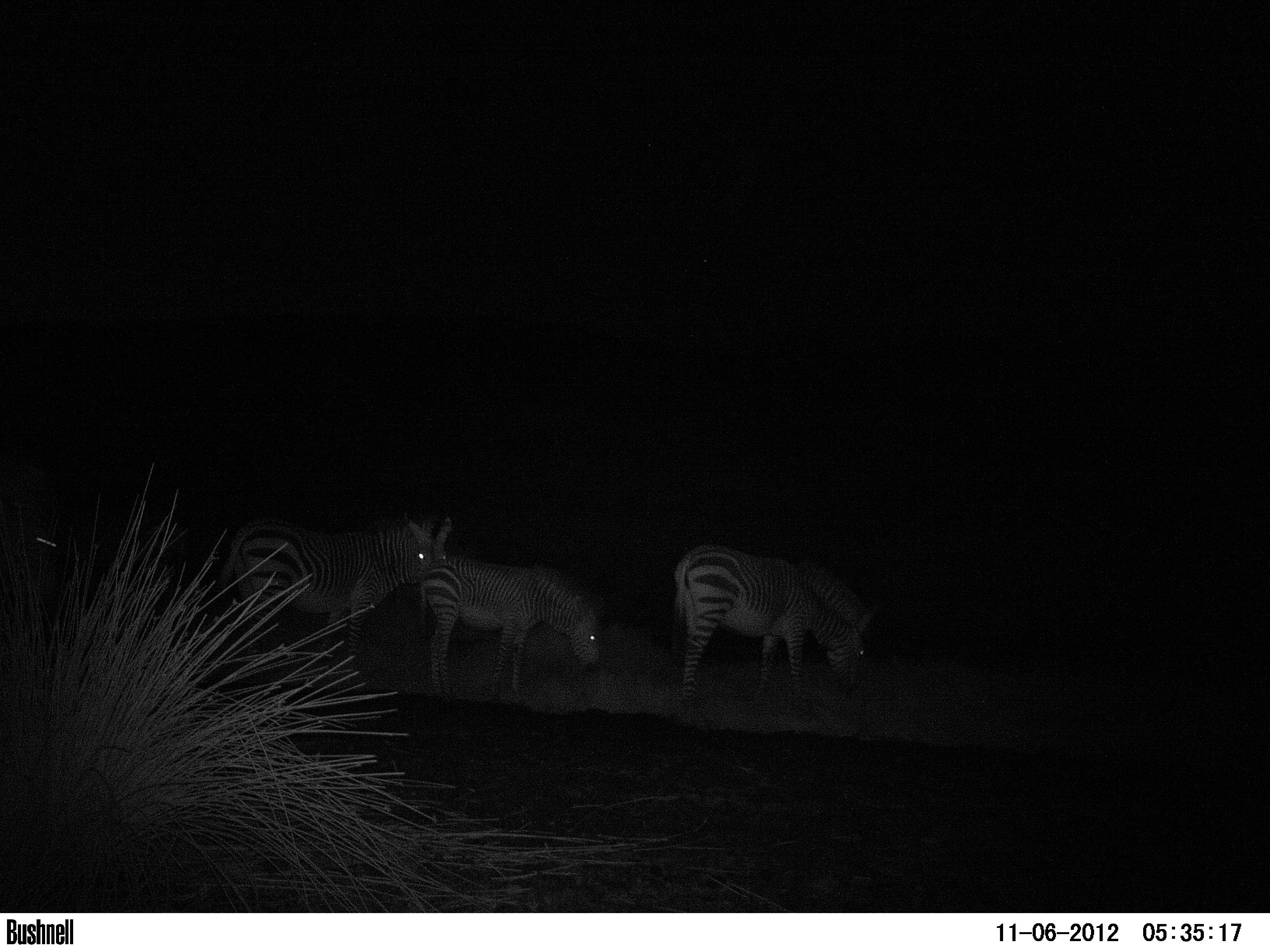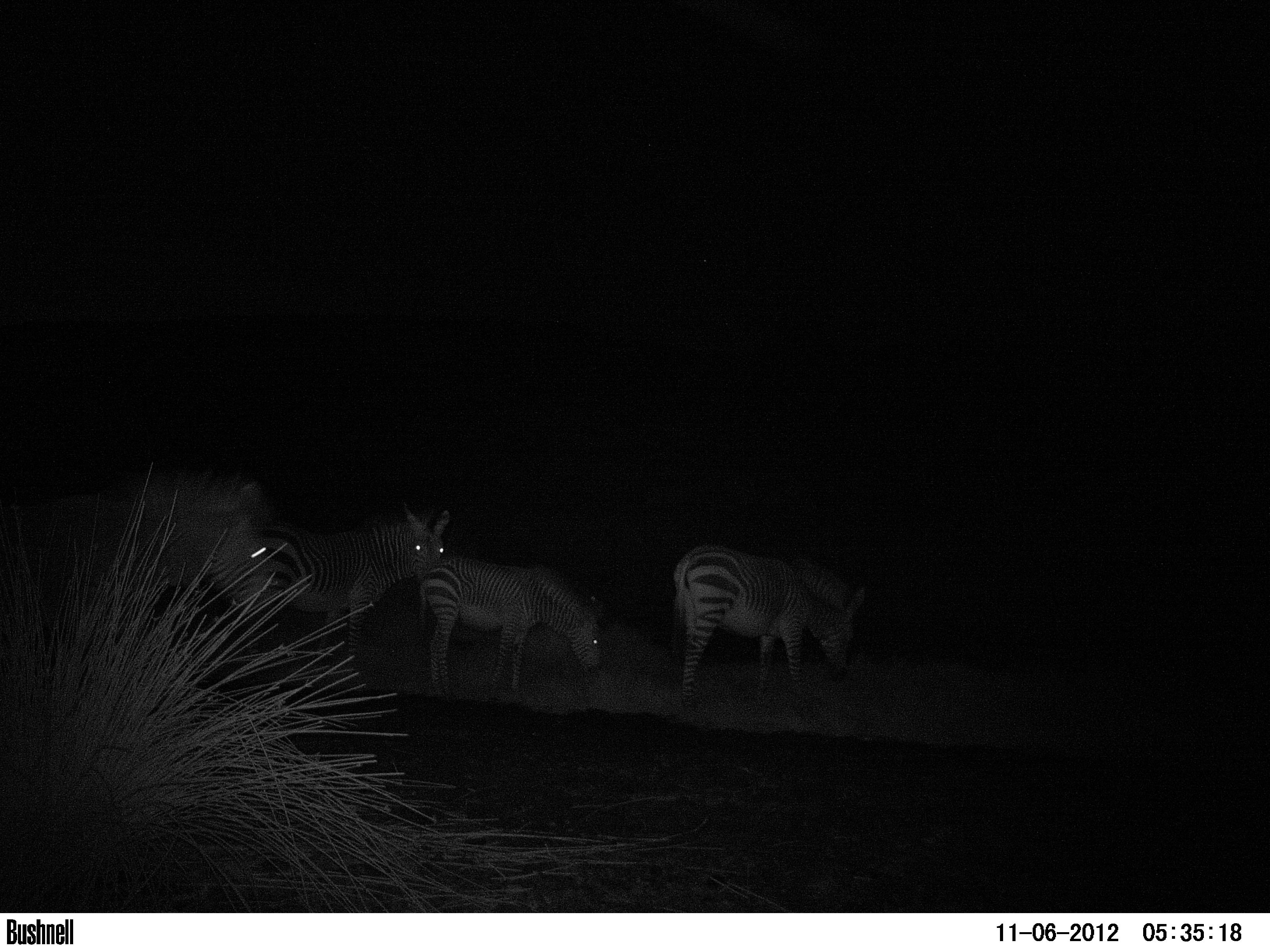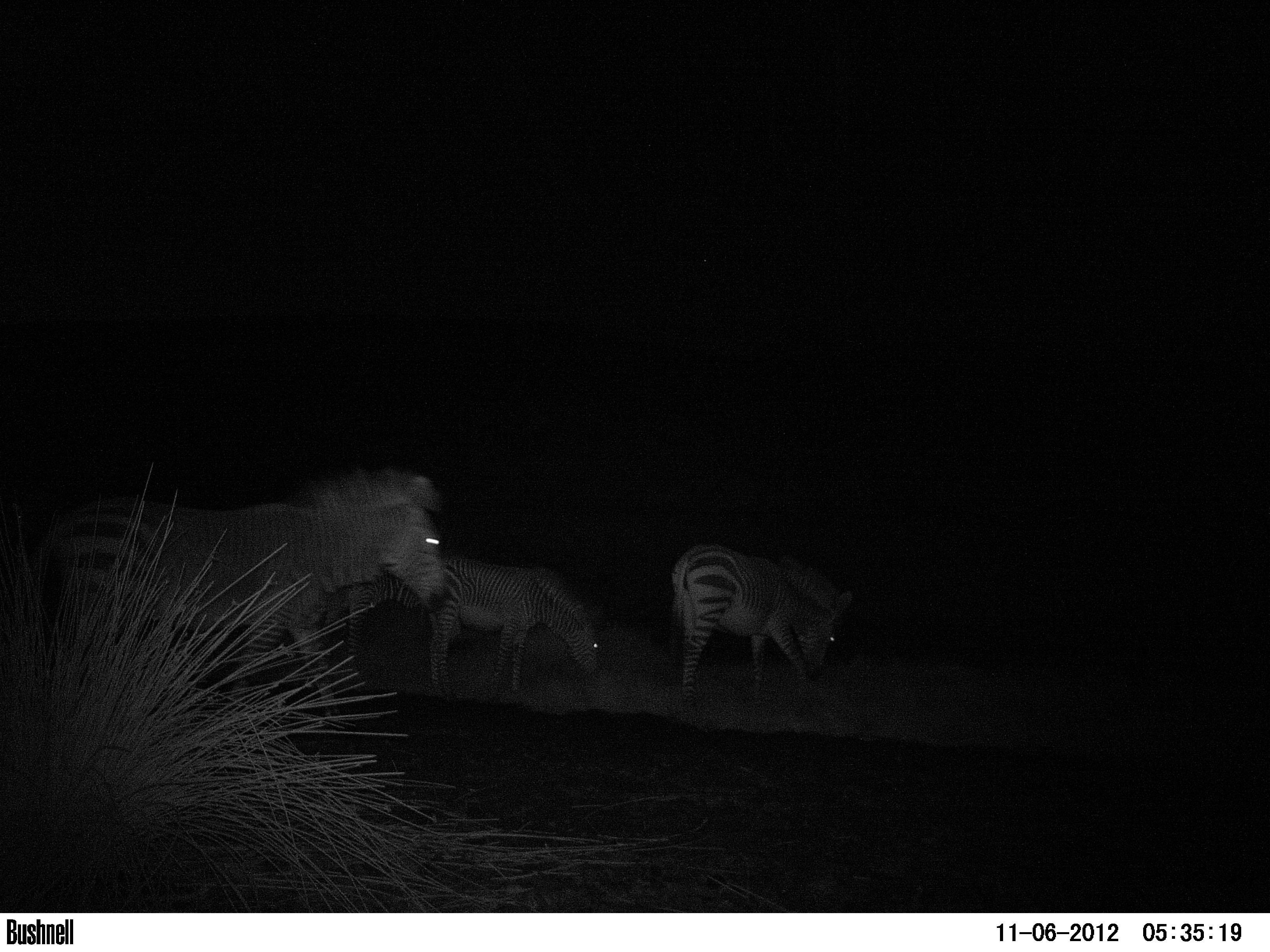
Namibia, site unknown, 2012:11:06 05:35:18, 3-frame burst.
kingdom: Animalia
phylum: Chordata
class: Mammalia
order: Perissodactyla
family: Equidae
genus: Equus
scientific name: Equus zebra hartmannae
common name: hartmann's mountain zebra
Equus zebra hartmannae (hartmann's mountain zebra).